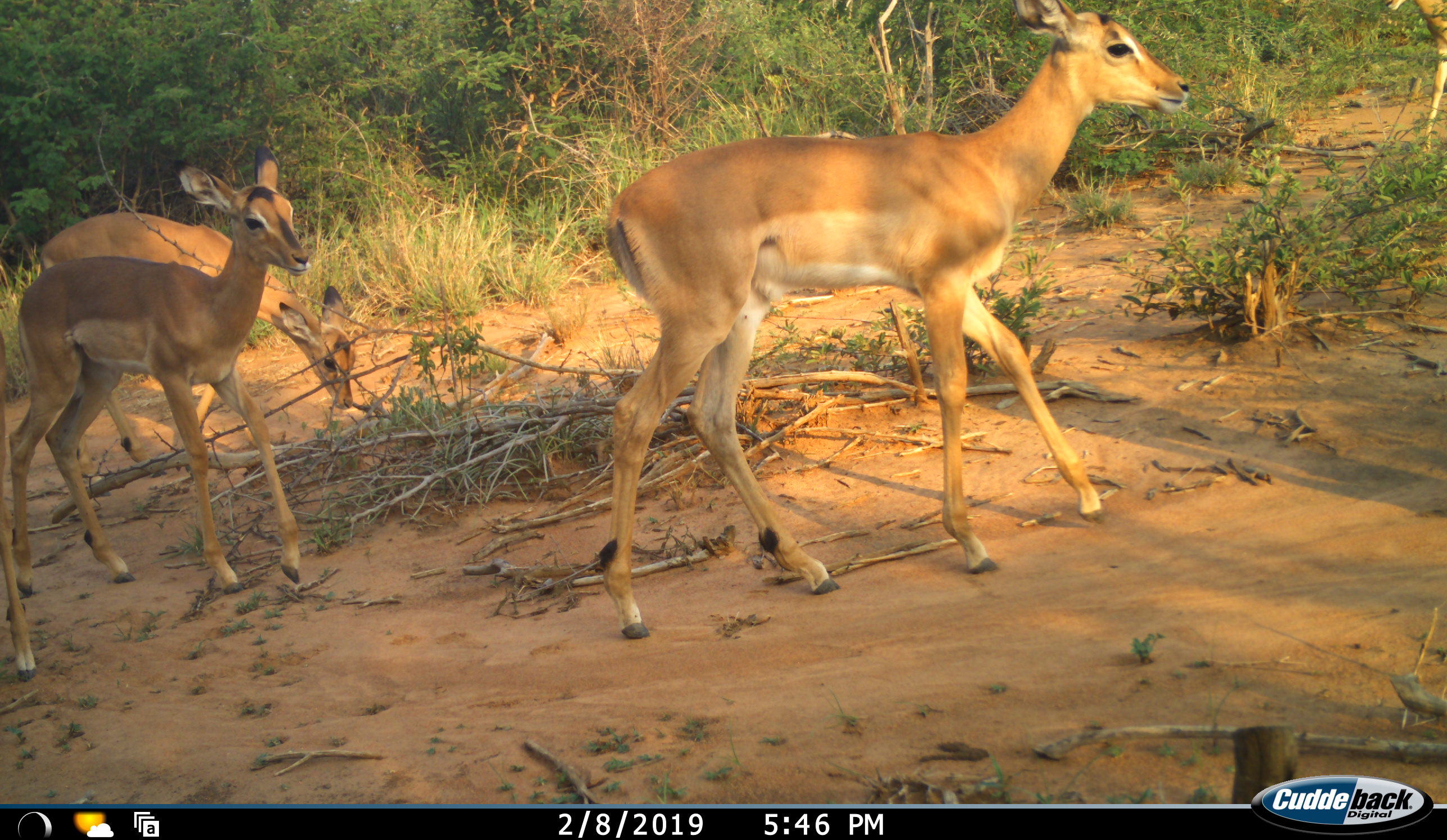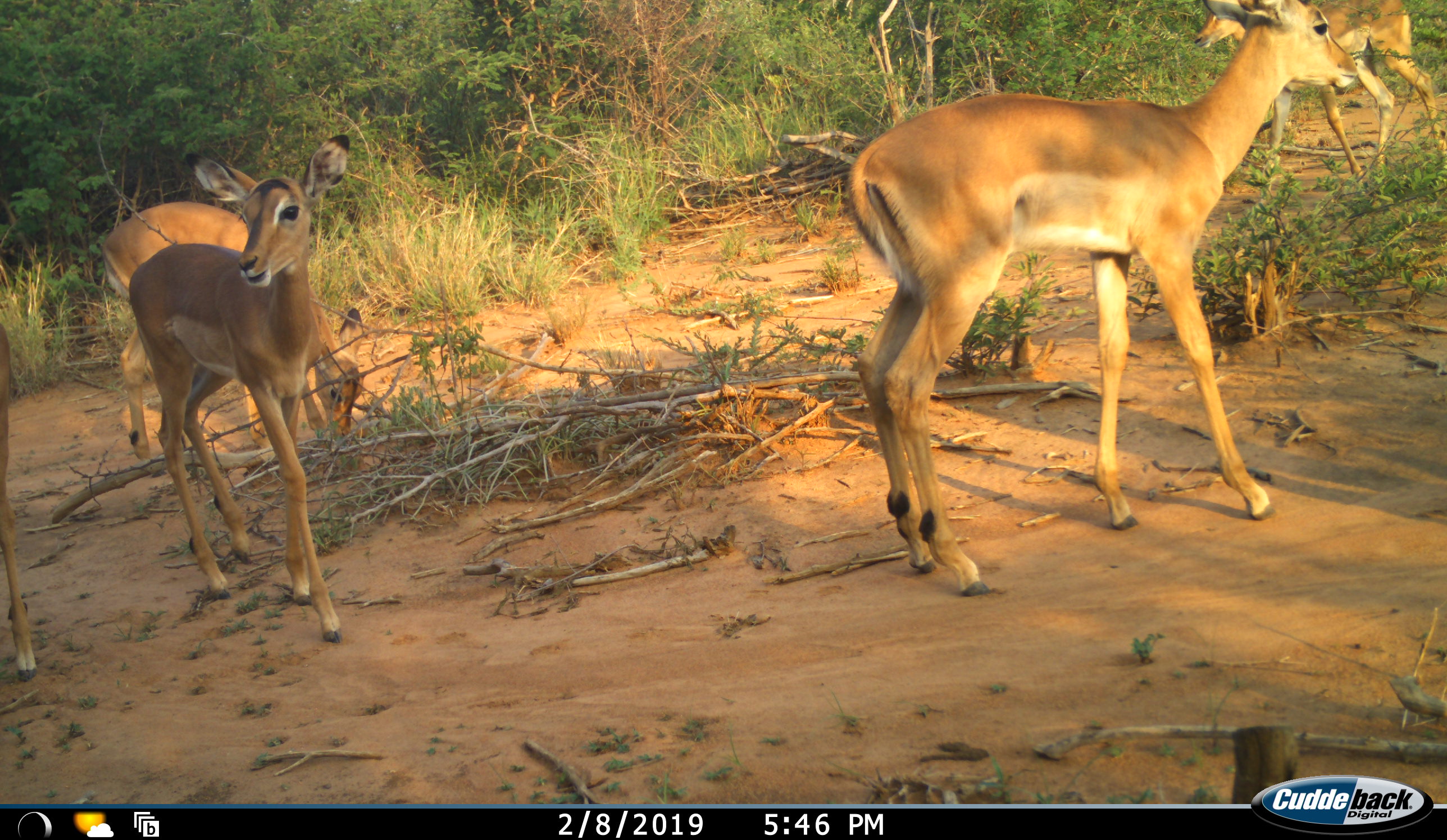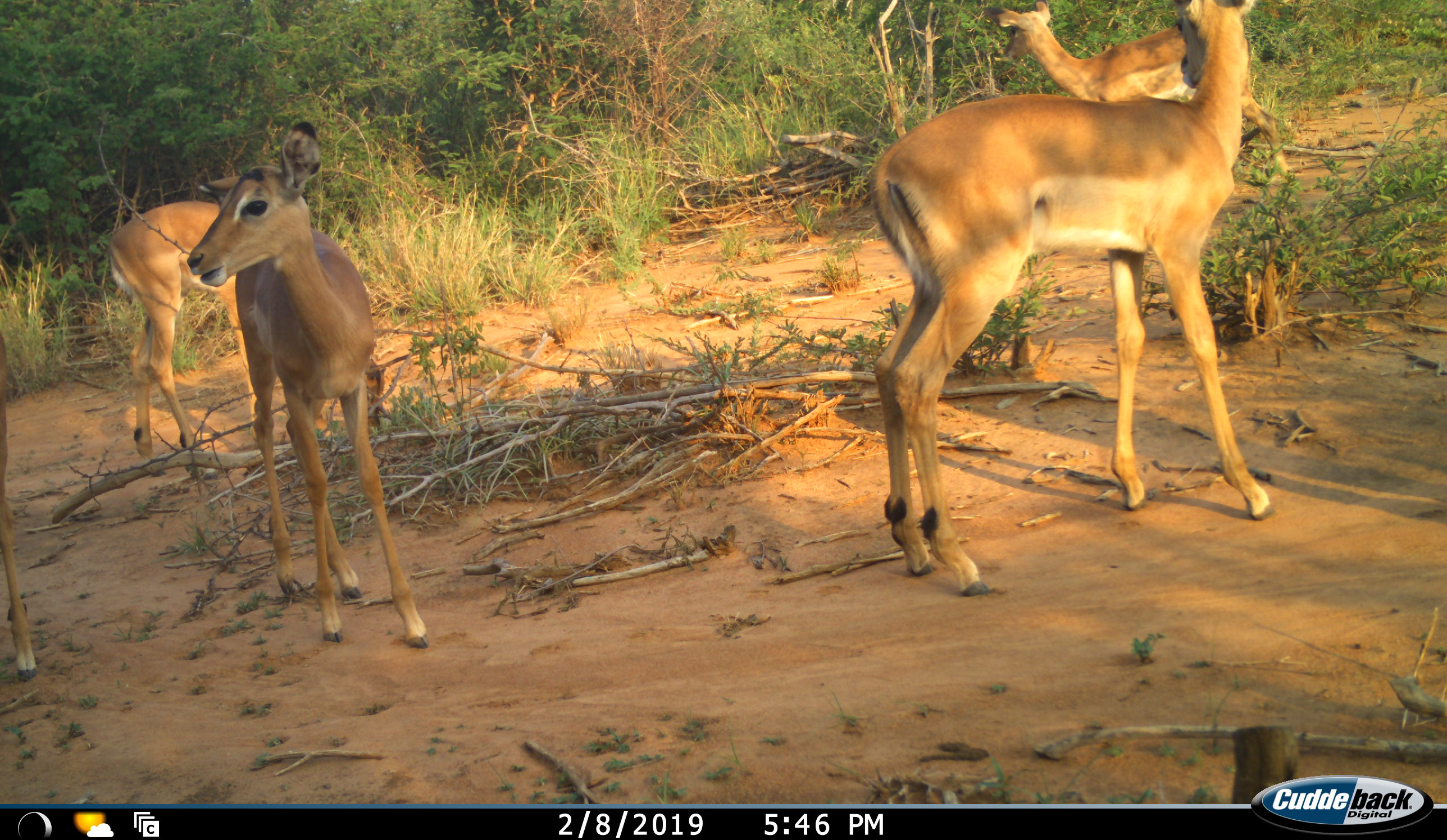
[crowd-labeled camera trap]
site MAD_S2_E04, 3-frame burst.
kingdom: Animalia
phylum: Chordata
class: Mammalia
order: Artiodactyla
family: Bovidae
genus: Aepyceros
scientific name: Aepyceros melampus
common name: impala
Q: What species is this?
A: Impala (Aepyceros melampus).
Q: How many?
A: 4.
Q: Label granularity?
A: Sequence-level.